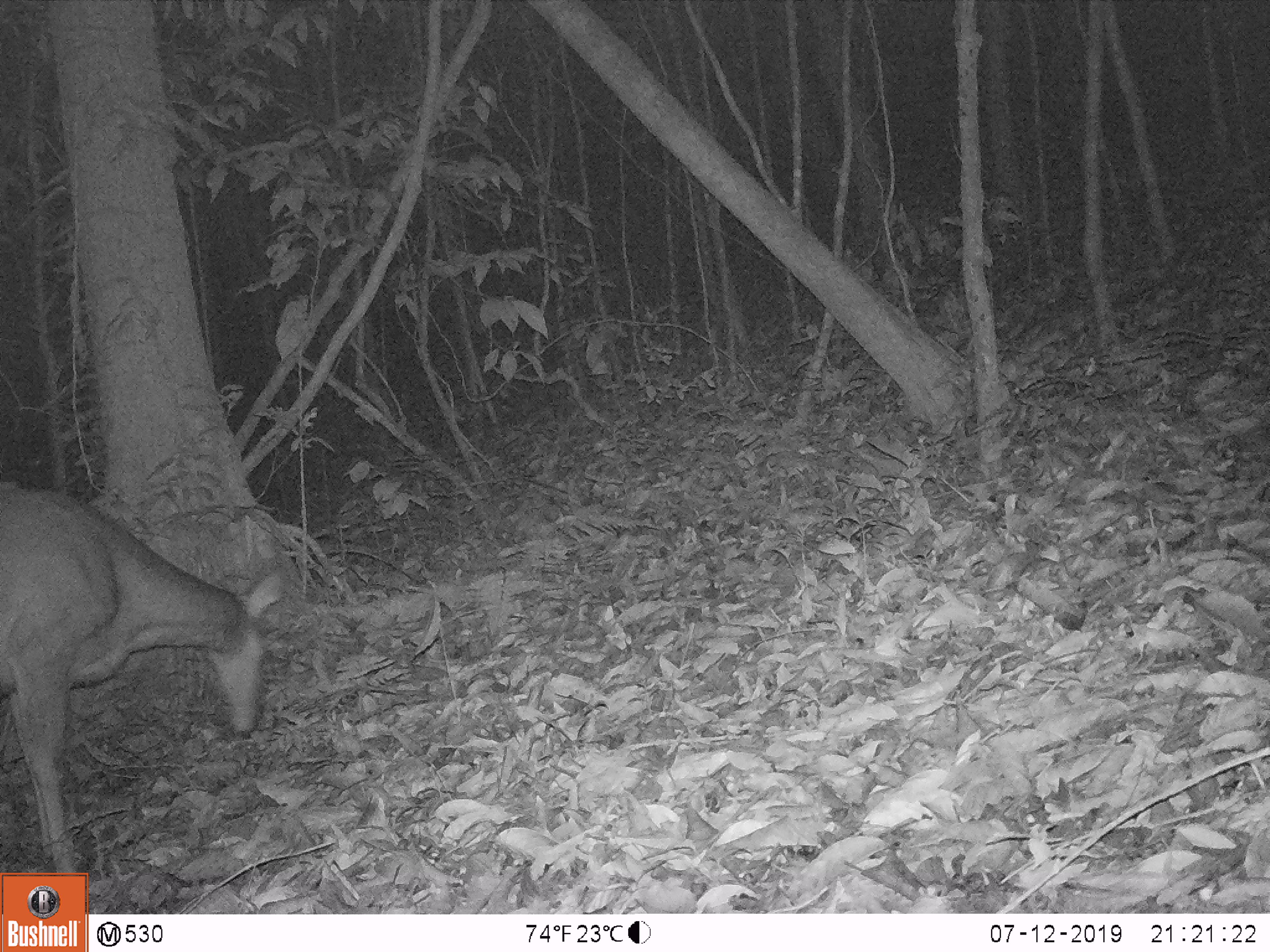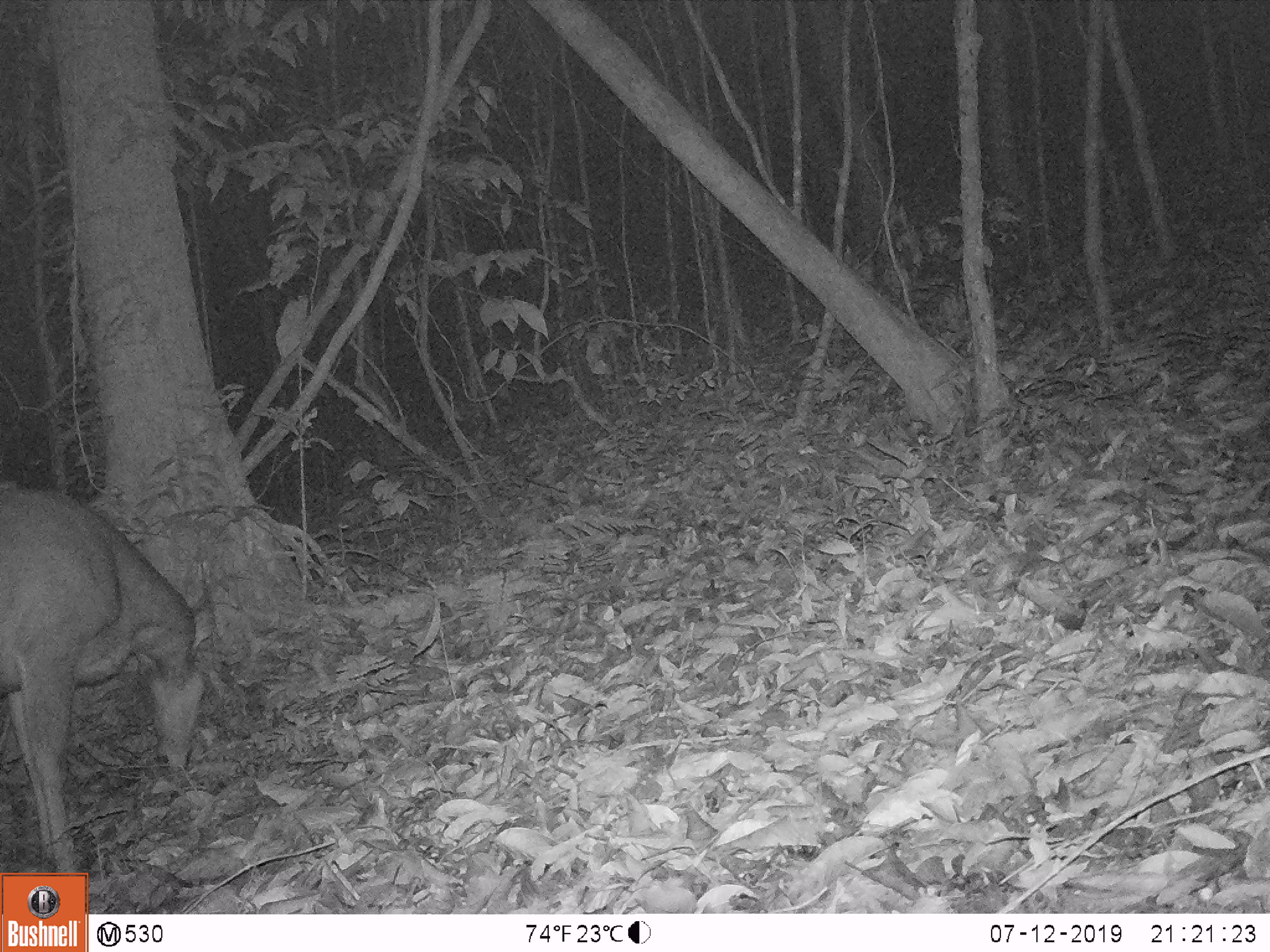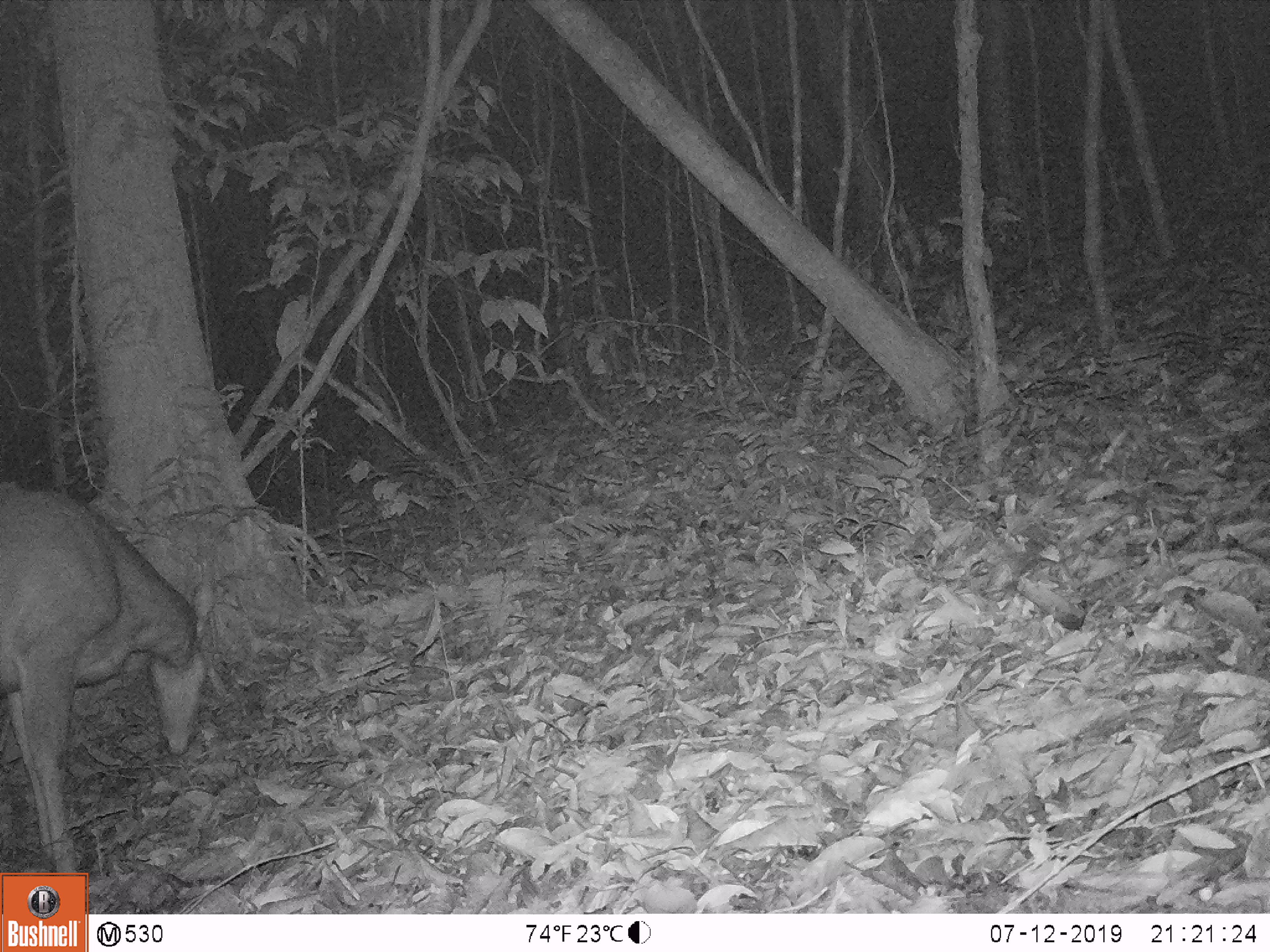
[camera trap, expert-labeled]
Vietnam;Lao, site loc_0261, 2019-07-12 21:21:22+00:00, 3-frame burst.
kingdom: Animalia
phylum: Chordata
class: Mammalia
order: Artiodactyla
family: Cervidae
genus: Rusa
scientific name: Rusa unicolor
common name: sambar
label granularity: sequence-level